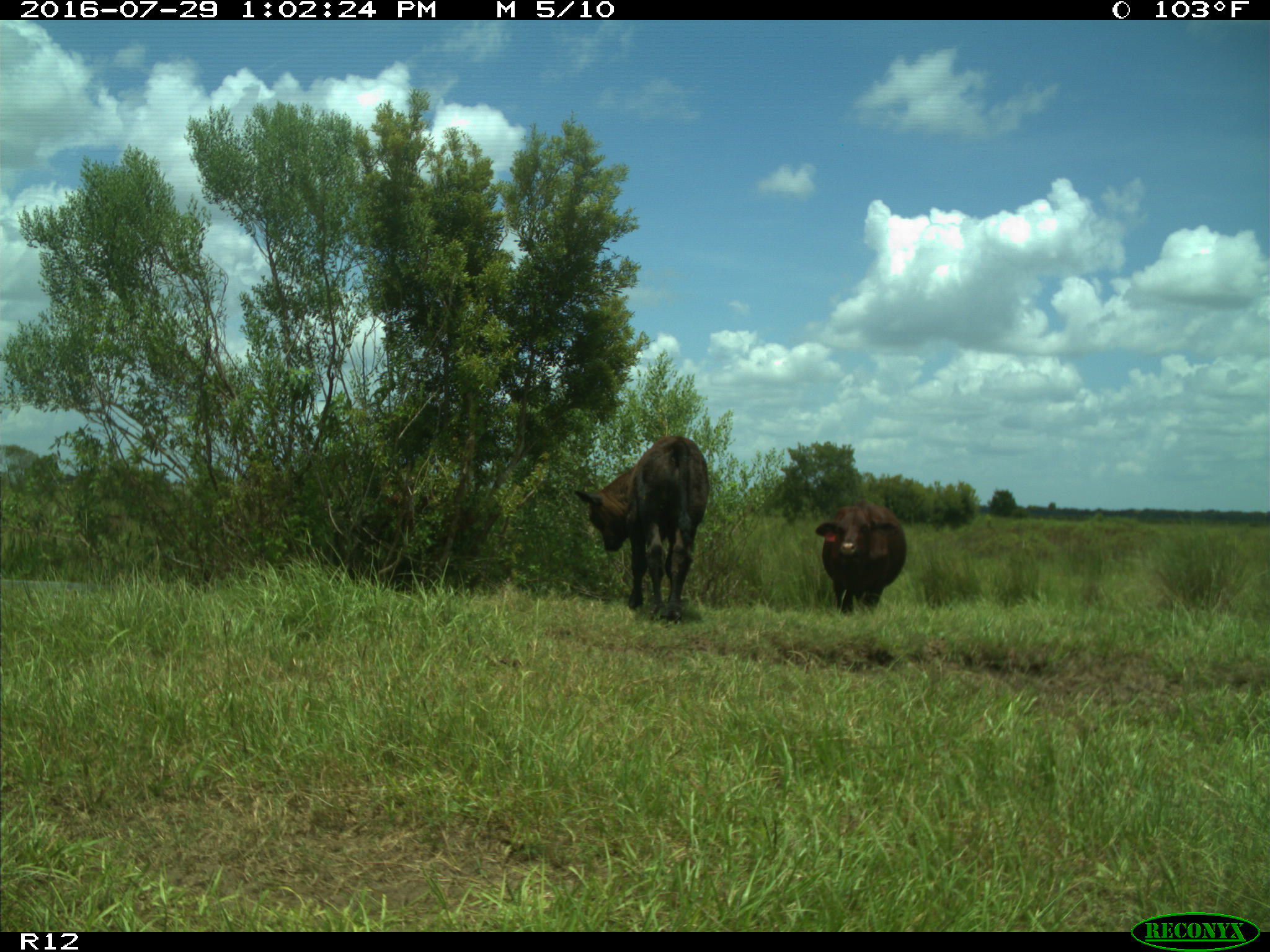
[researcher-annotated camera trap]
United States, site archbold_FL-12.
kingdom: Animalia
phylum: Chordata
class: Mammalia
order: Artiodactyla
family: Bovidae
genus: Bos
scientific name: Bos taurus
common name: domestic cow